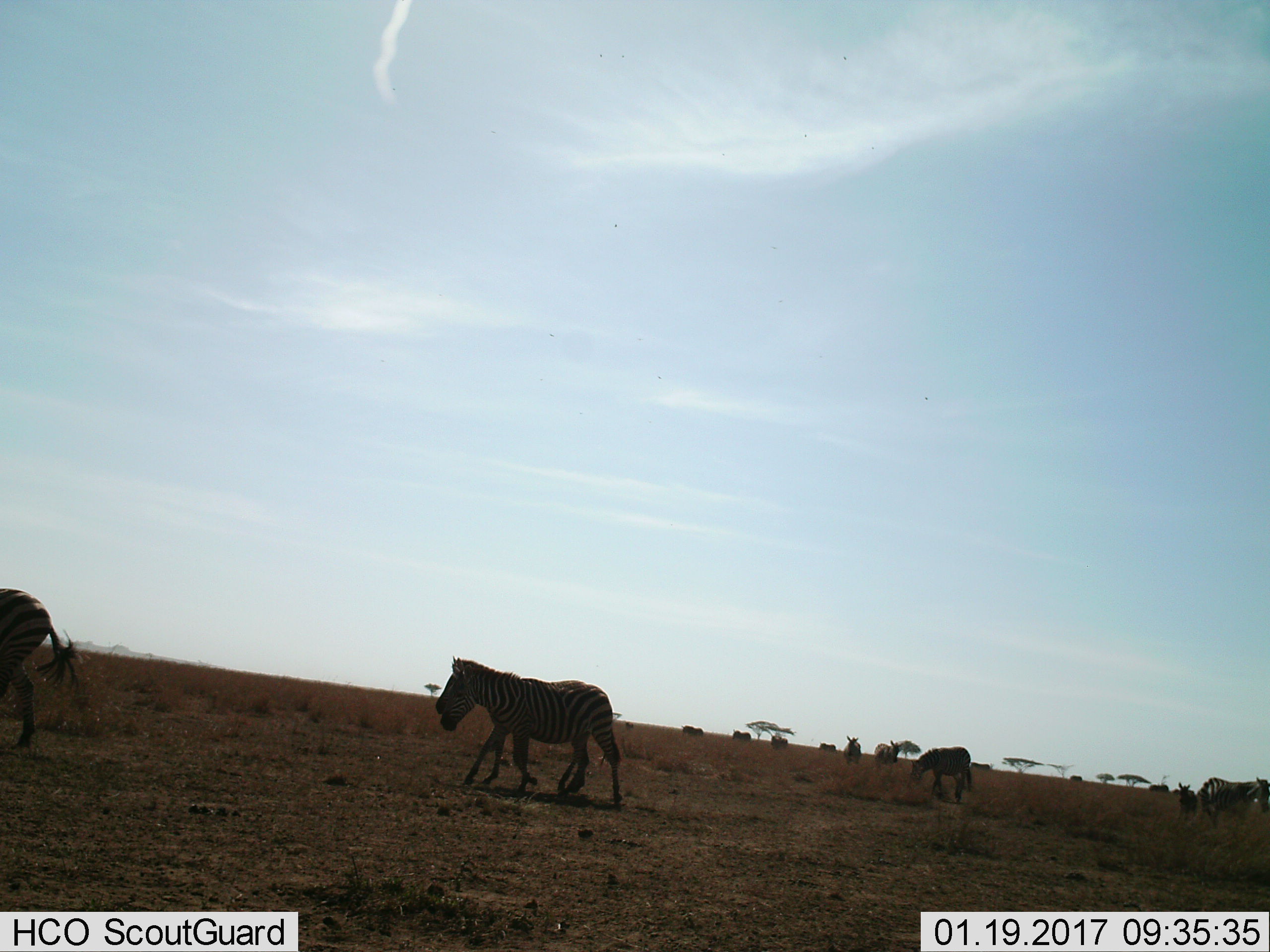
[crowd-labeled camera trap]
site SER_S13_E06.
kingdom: Animalia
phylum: Chordata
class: Mammalia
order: Perissodactyla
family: Equidae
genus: Equus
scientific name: Equus quagga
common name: plains zebra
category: zebraplains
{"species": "zebraplains (plains zebra) (Equus quagga)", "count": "11-50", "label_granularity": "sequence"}